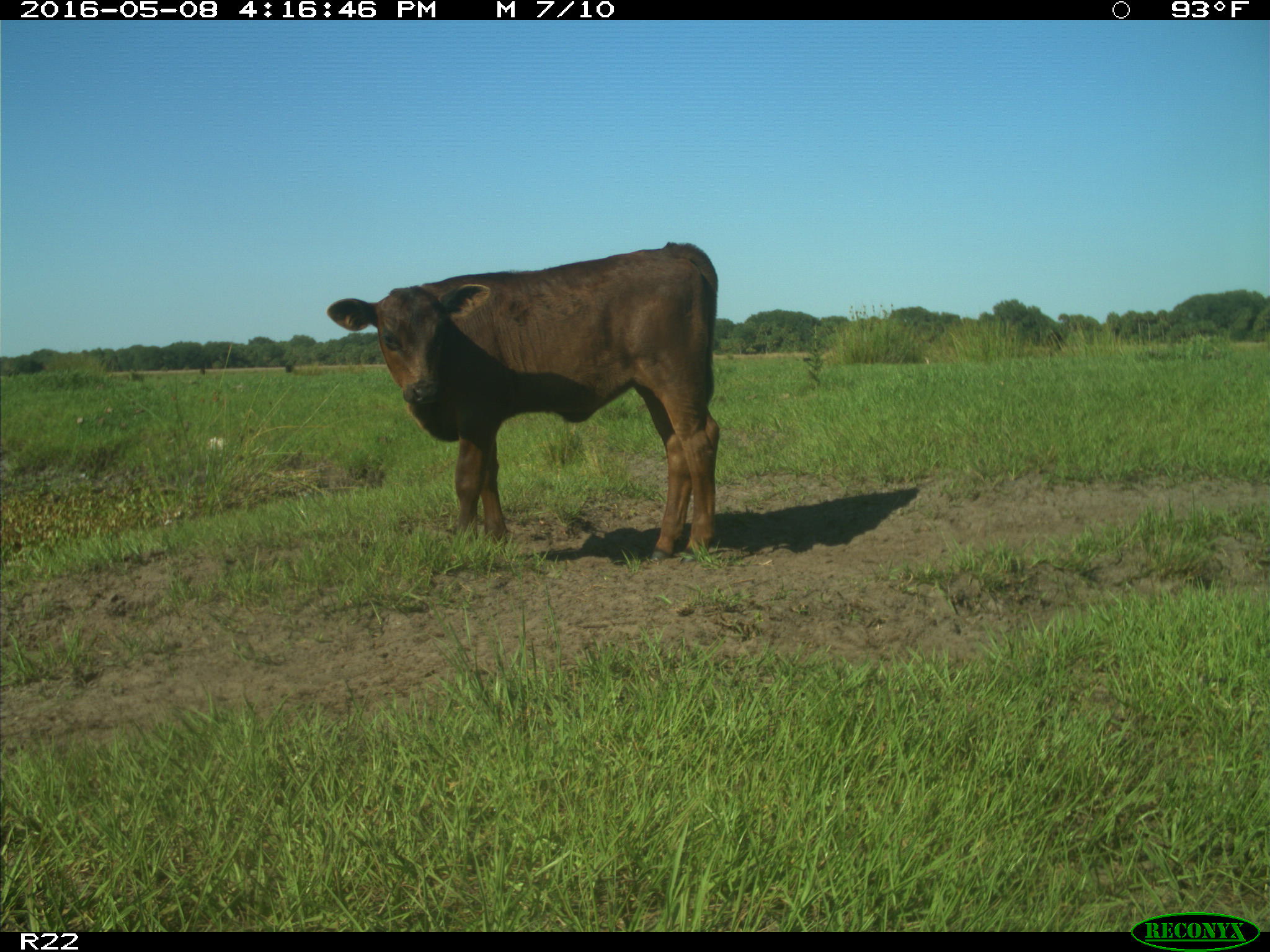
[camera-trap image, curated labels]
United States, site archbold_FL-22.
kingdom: Animalia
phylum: Chordata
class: Mammalia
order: Artiodactyla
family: Bovidae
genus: Bos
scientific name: Bos taurus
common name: domestic cow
Bos taurus (domestic cow).